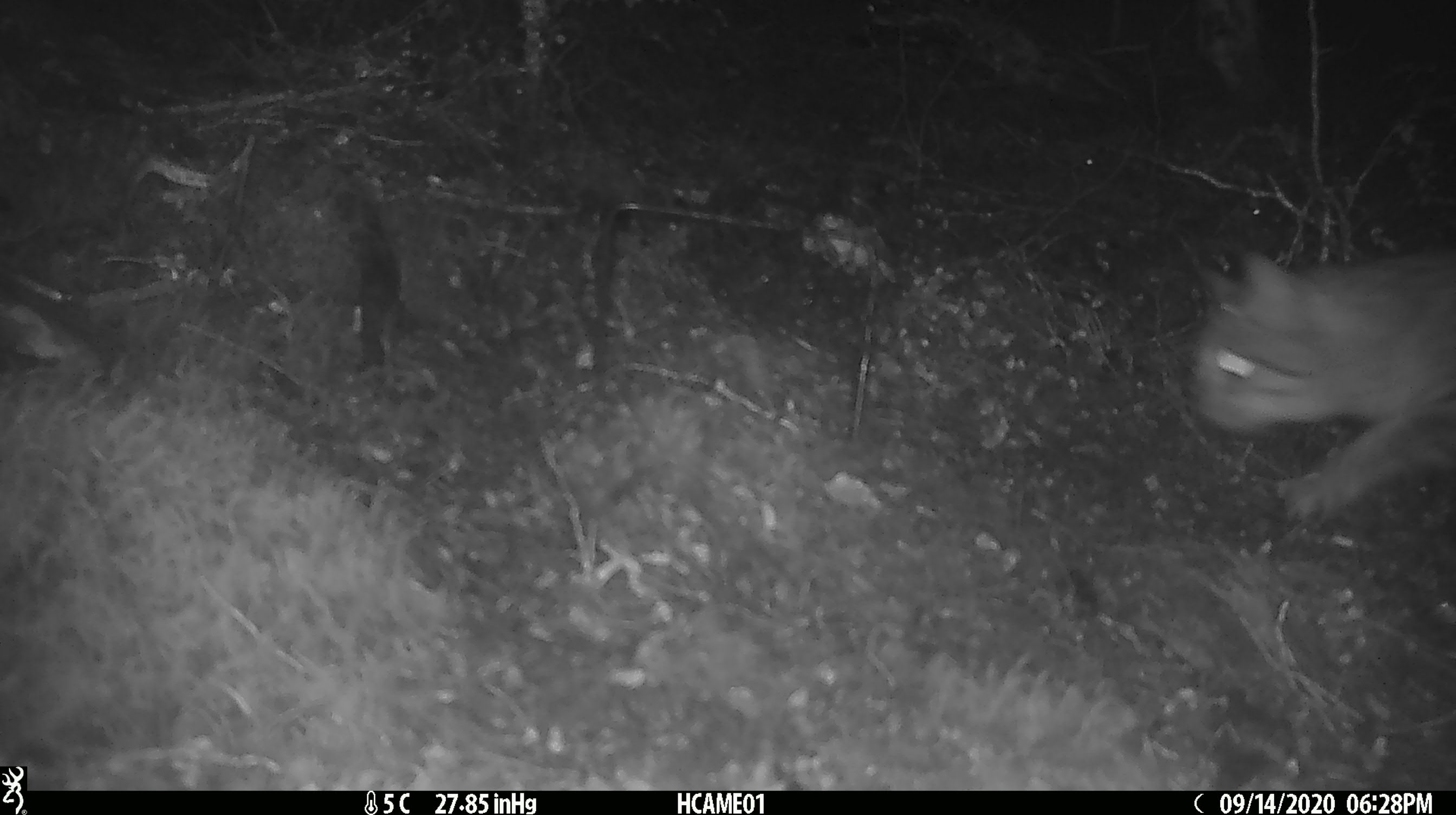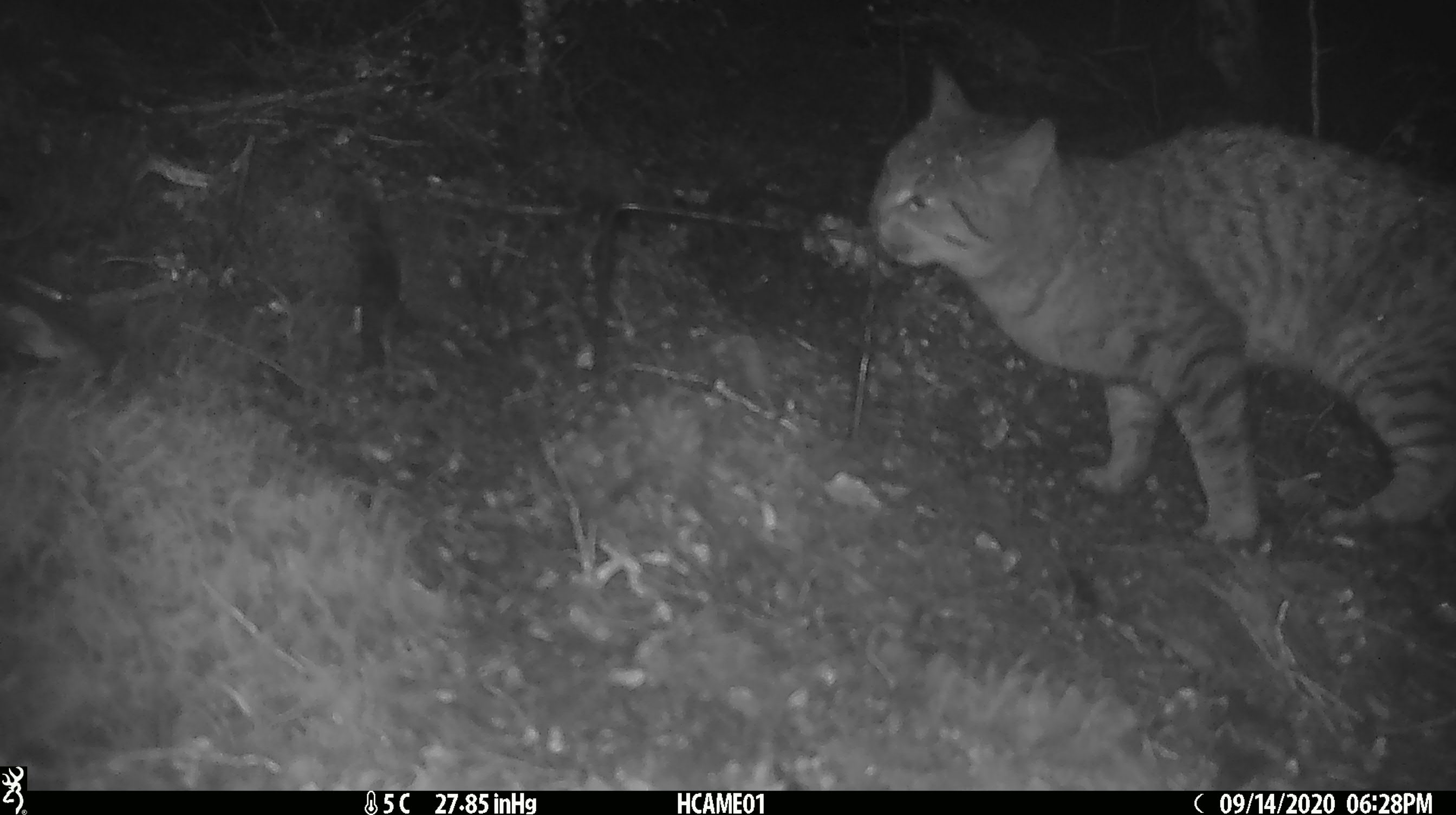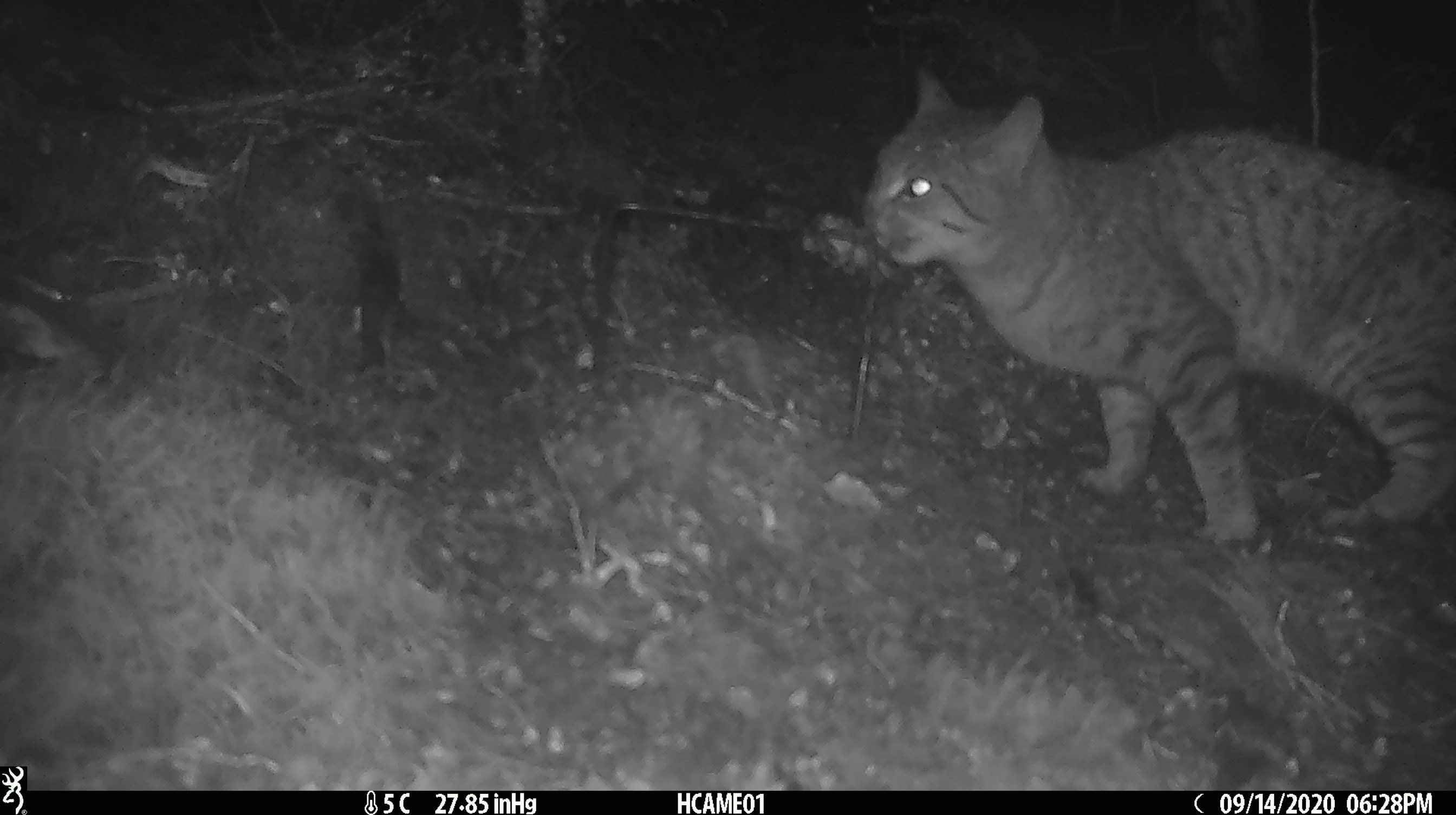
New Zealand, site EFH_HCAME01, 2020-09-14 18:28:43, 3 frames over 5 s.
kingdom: Animalia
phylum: Chordata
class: Mammalia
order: Carnivora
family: Felidae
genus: Felis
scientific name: Felis catus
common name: domestic cat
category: cat